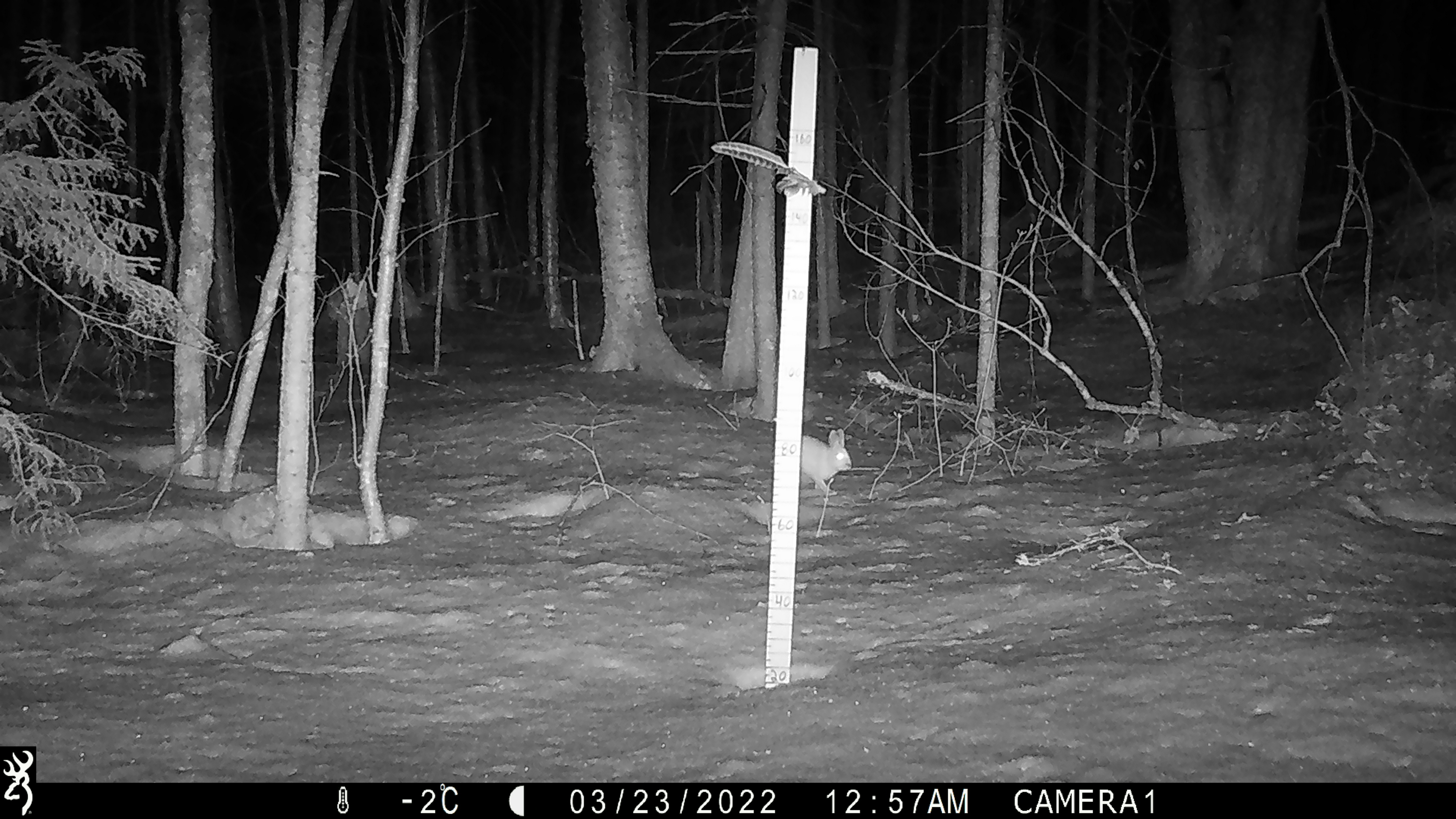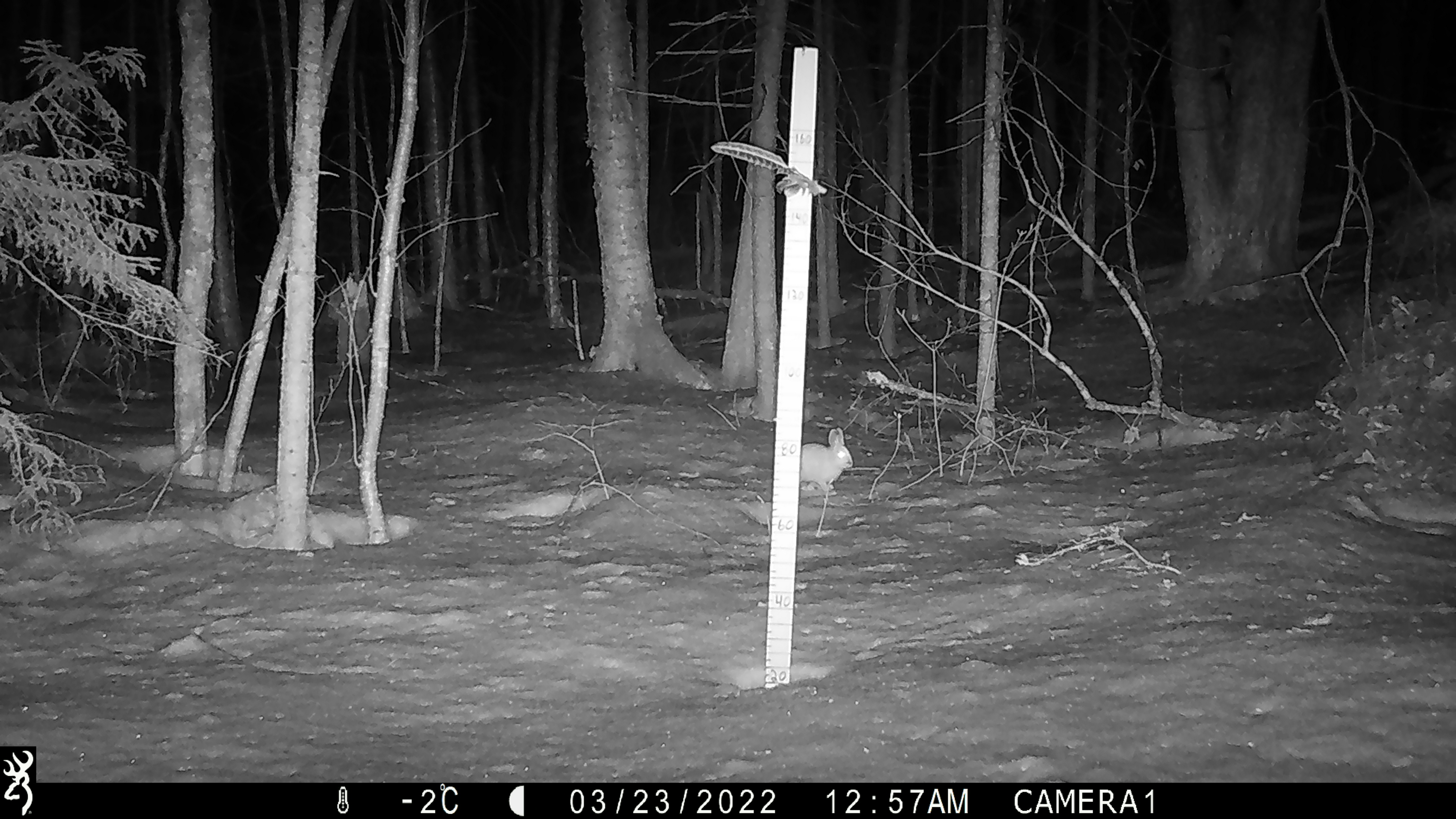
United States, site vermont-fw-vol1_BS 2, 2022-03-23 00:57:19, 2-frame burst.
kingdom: Animalia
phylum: Chordata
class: Mammalia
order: Lagomorpha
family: Leporidae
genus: Lepus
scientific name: Lepus americanus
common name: snowshoe hare